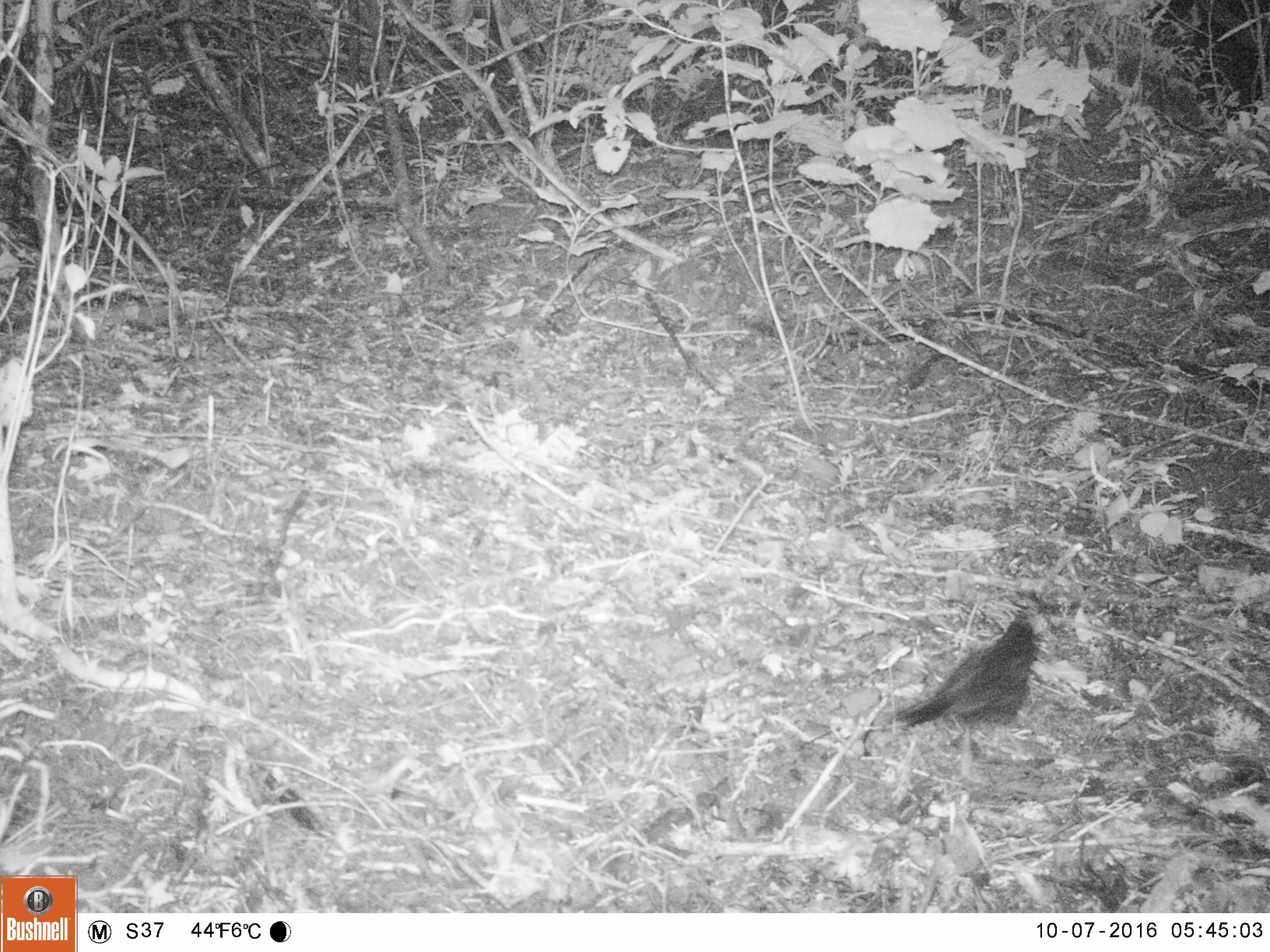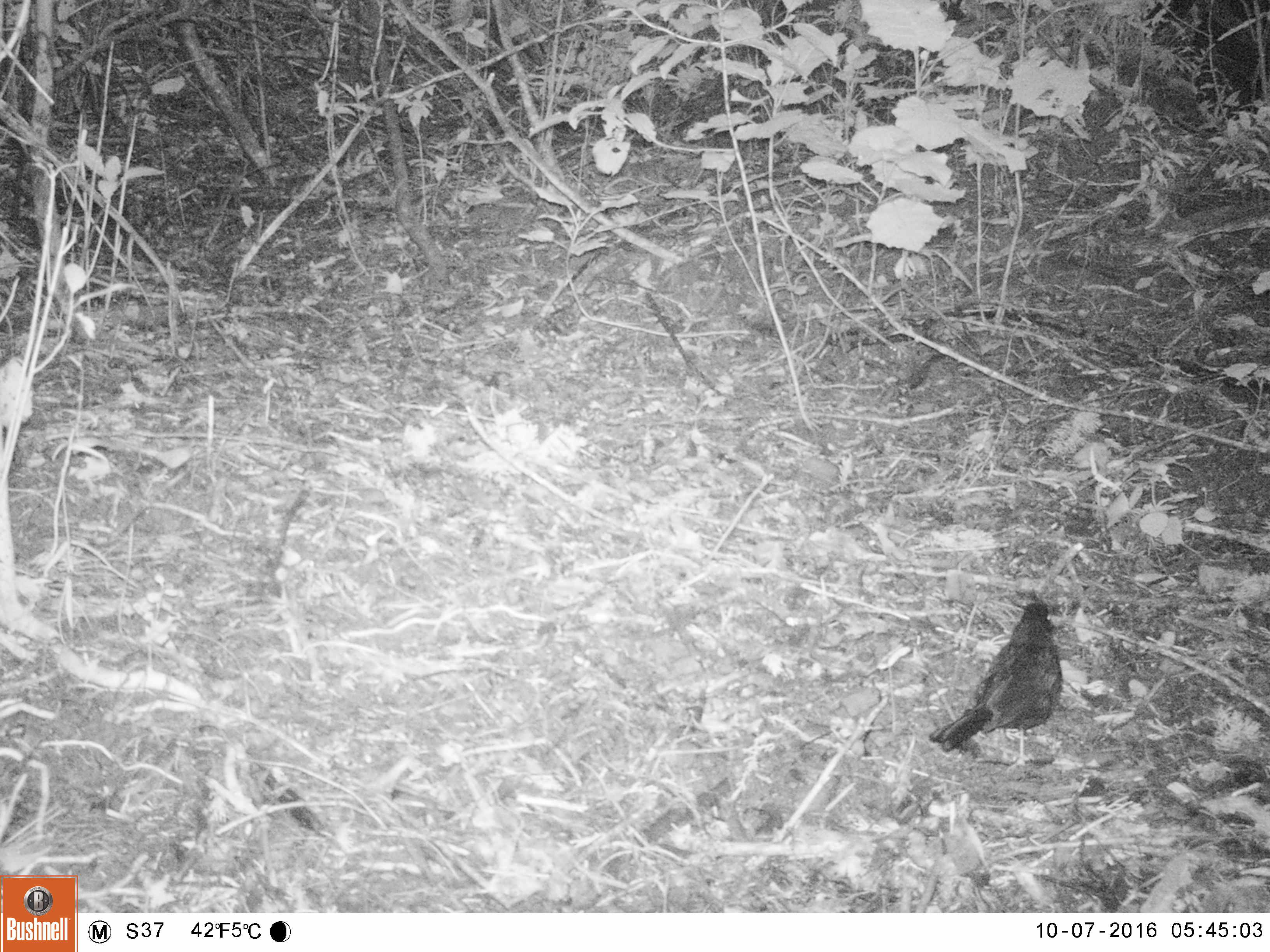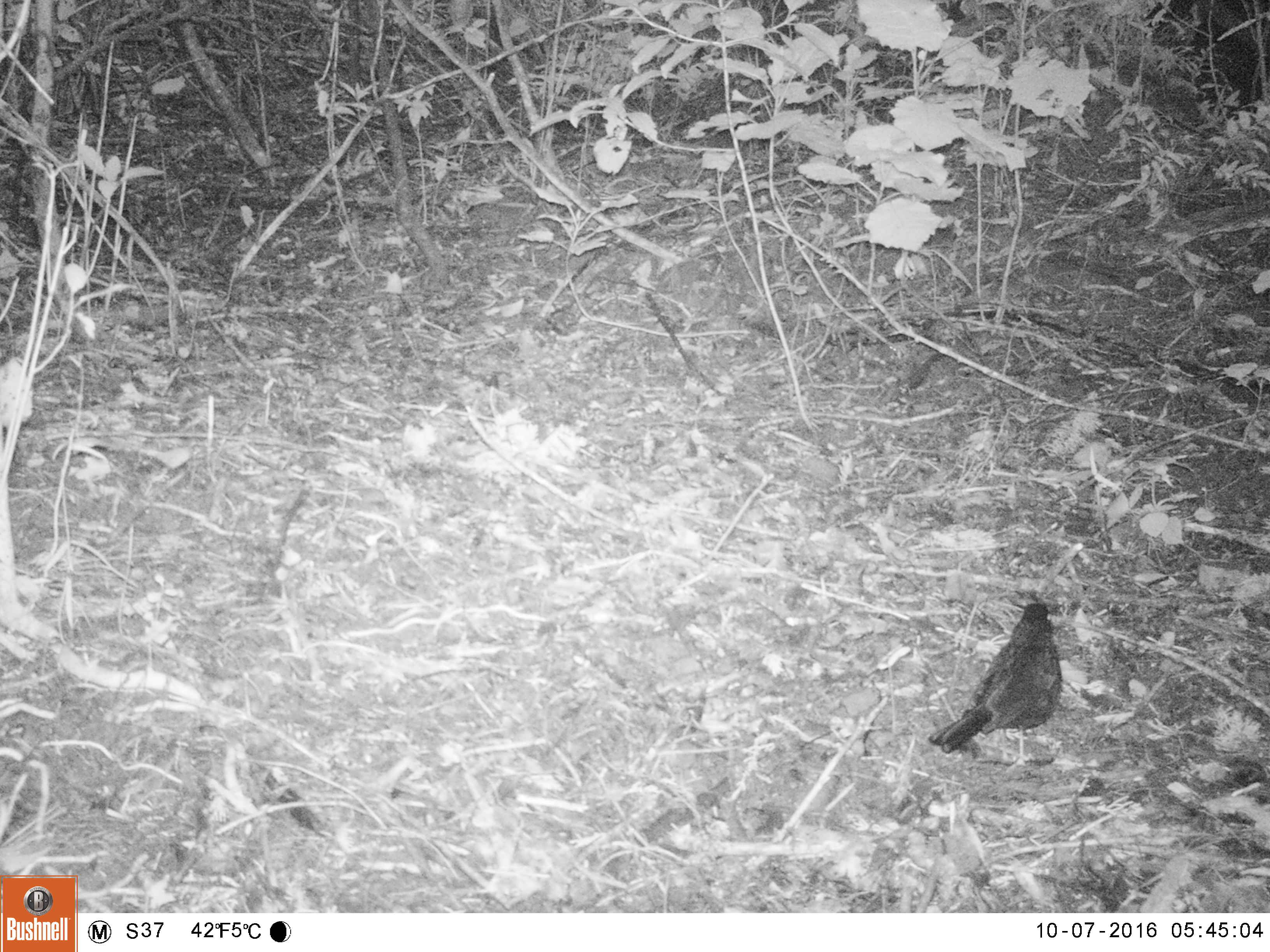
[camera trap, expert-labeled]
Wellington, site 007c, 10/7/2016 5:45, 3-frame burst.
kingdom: Animalia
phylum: Chordata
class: Aves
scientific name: Aves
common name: bird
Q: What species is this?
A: Bird (Aves).